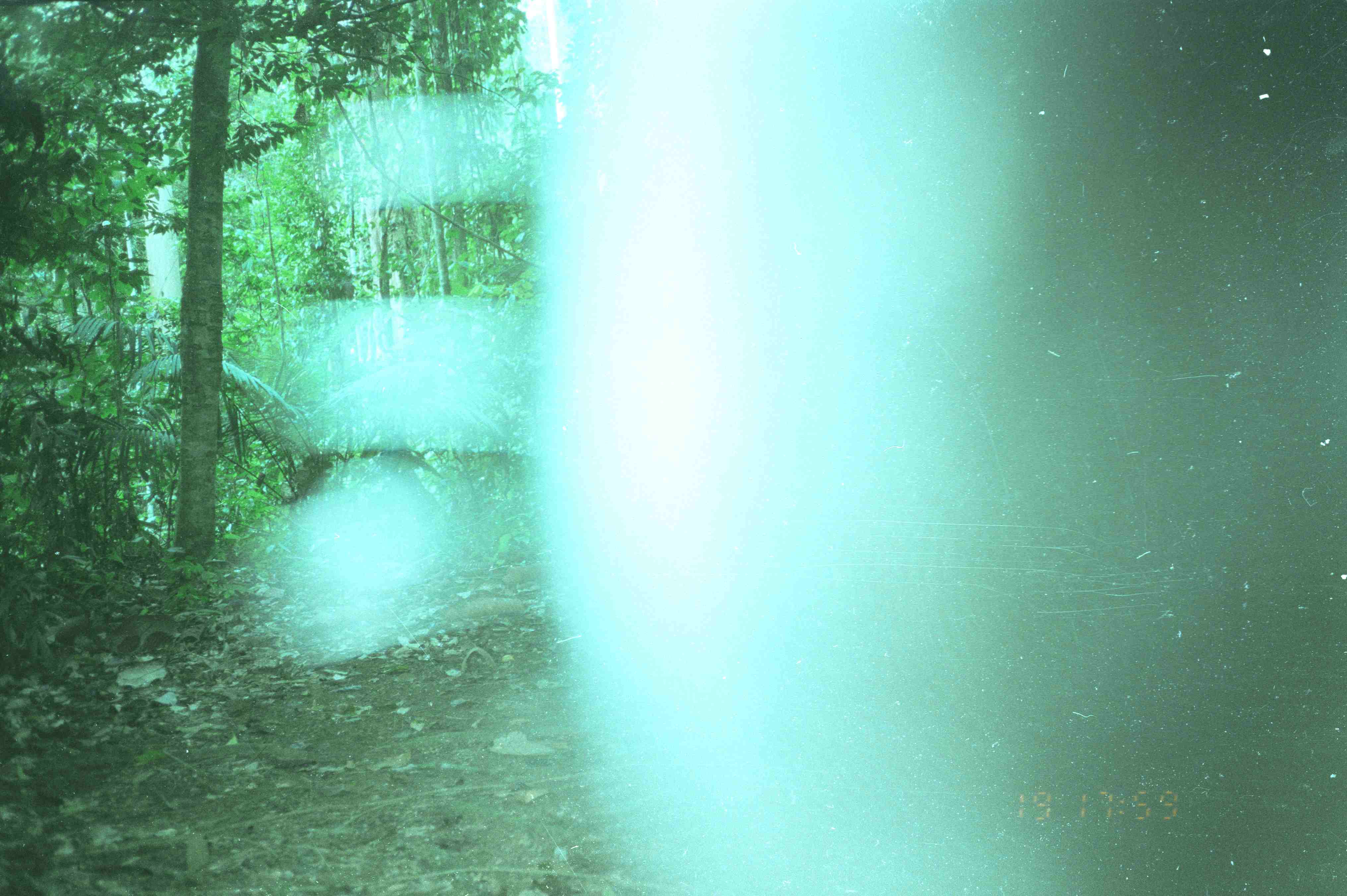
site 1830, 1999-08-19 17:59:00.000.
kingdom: Animalia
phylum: Chordata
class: Mammalia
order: Perissodactyla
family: Tapiridae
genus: Tapirus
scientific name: Tapirus indicus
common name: malayan tapir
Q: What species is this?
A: Tapirus indicus (malayan tapir).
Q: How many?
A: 1.